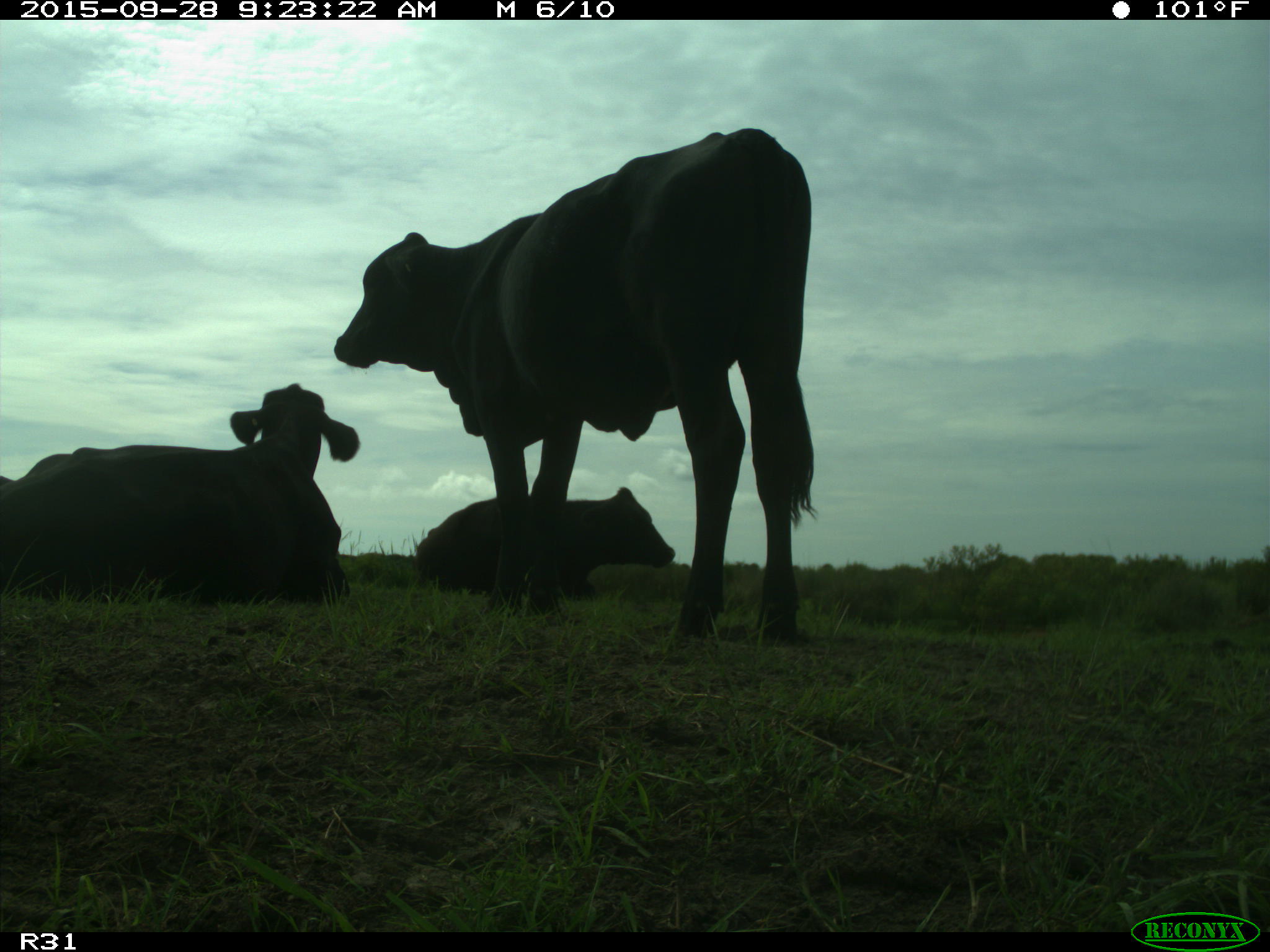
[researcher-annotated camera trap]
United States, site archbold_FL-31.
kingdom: Animalia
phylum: Chordata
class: Mammalia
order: Artiodactyla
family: Bovidae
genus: Bos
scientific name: Bos taurus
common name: domestic cow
Bos taurus (domestic cow).